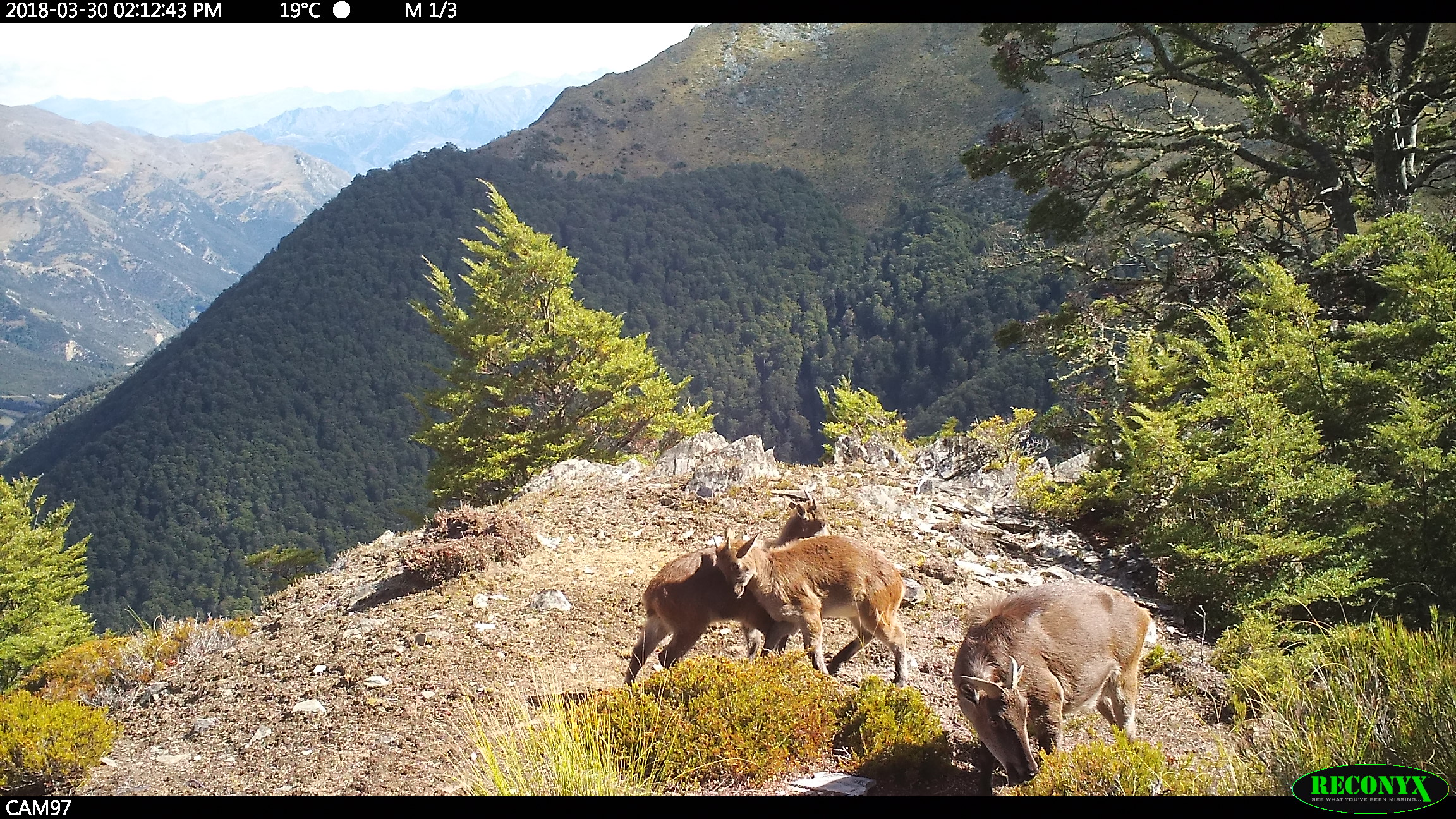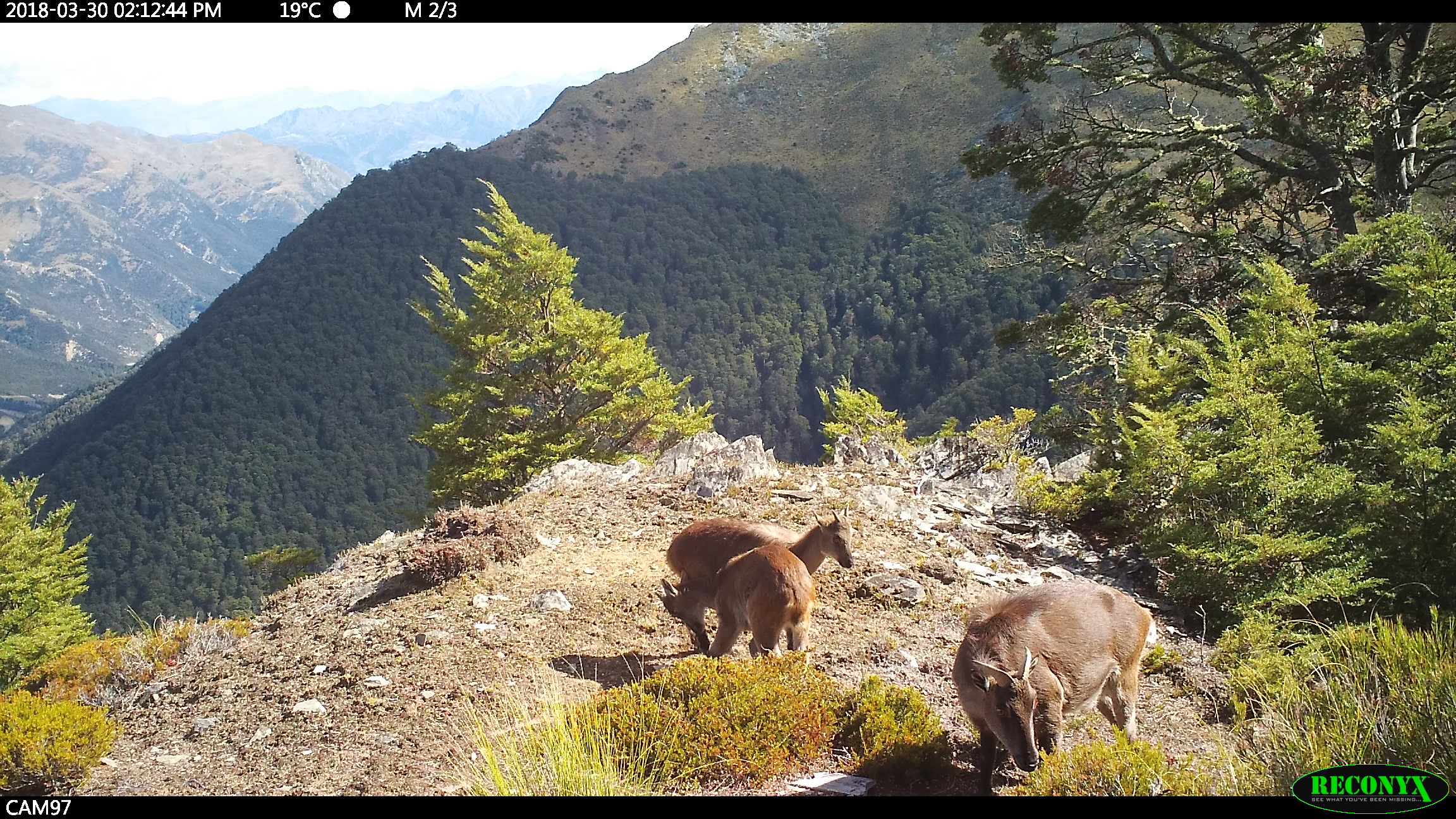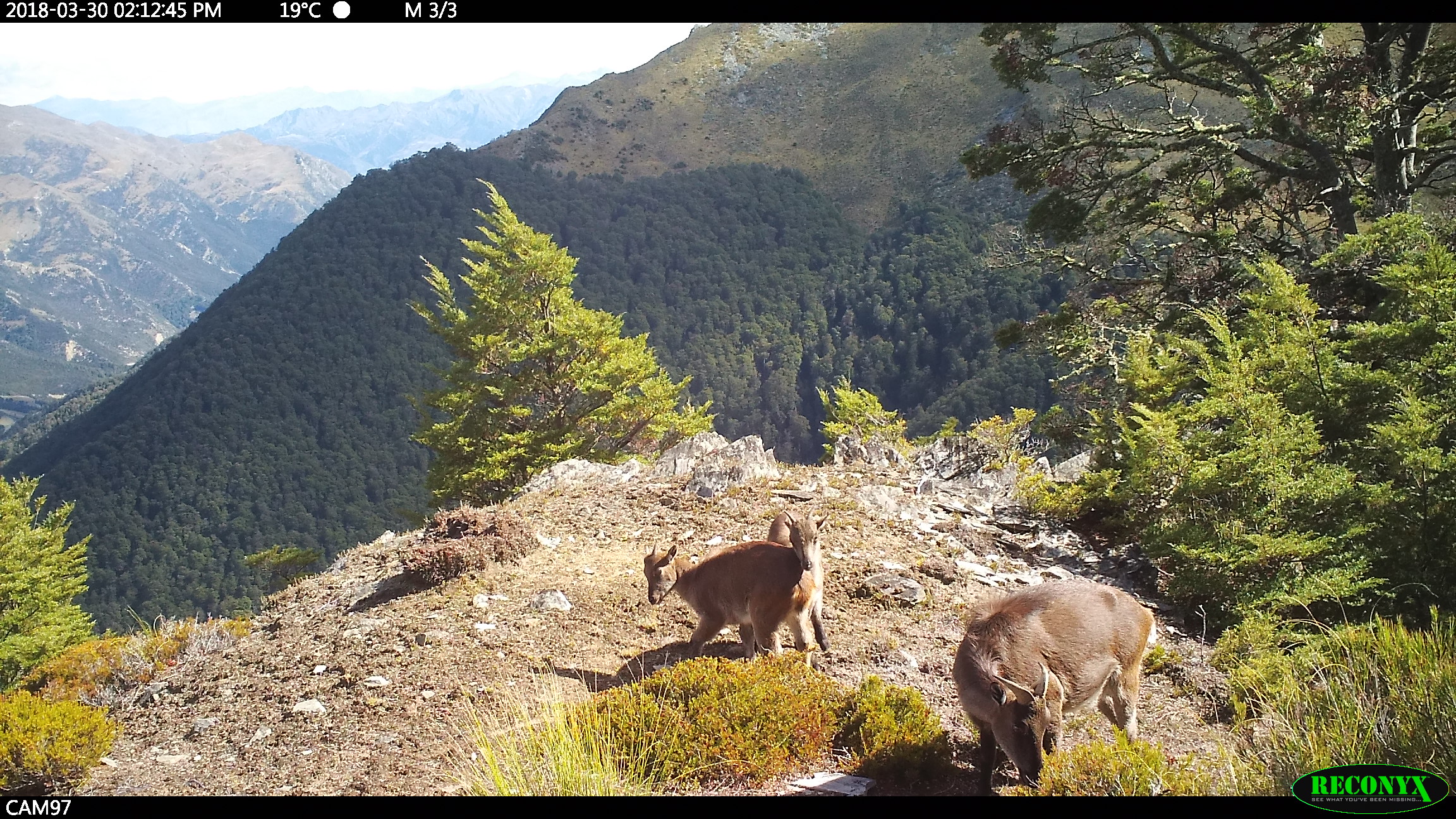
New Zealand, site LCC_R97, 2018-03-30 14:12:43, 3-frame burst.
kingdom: Animalia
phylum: Chordata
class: Mammalia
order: Artiodactyla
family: Bovidae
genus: Nilgiritragus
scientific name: Nilgiritragus hylocrius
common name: tahr